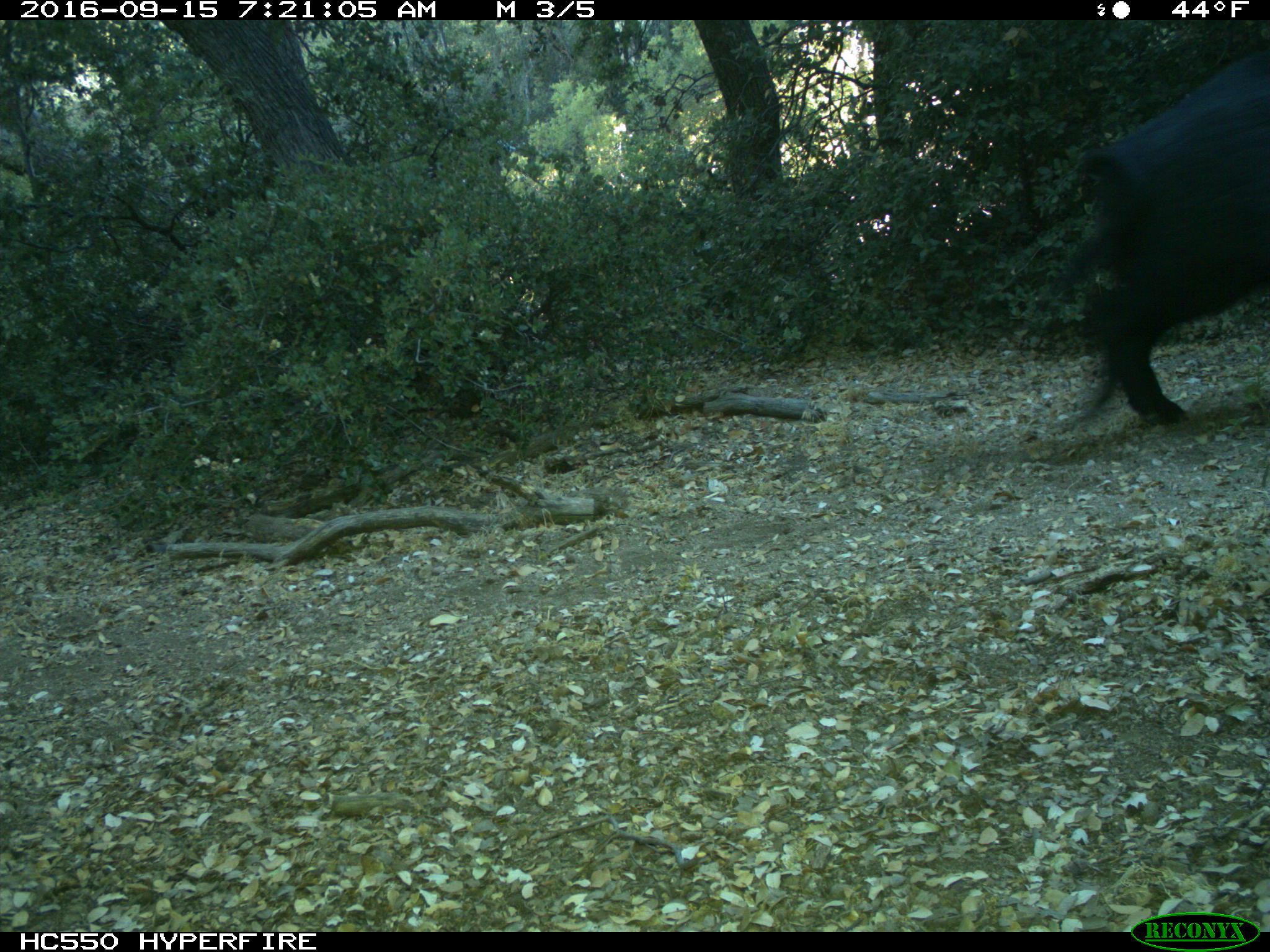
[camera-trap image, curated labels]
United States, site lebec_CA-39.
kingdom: Animalia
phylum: Chordata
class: Mammalia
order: Artiodactyla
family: Suidae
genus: Sus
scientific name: Sus scrofa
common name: wild boar